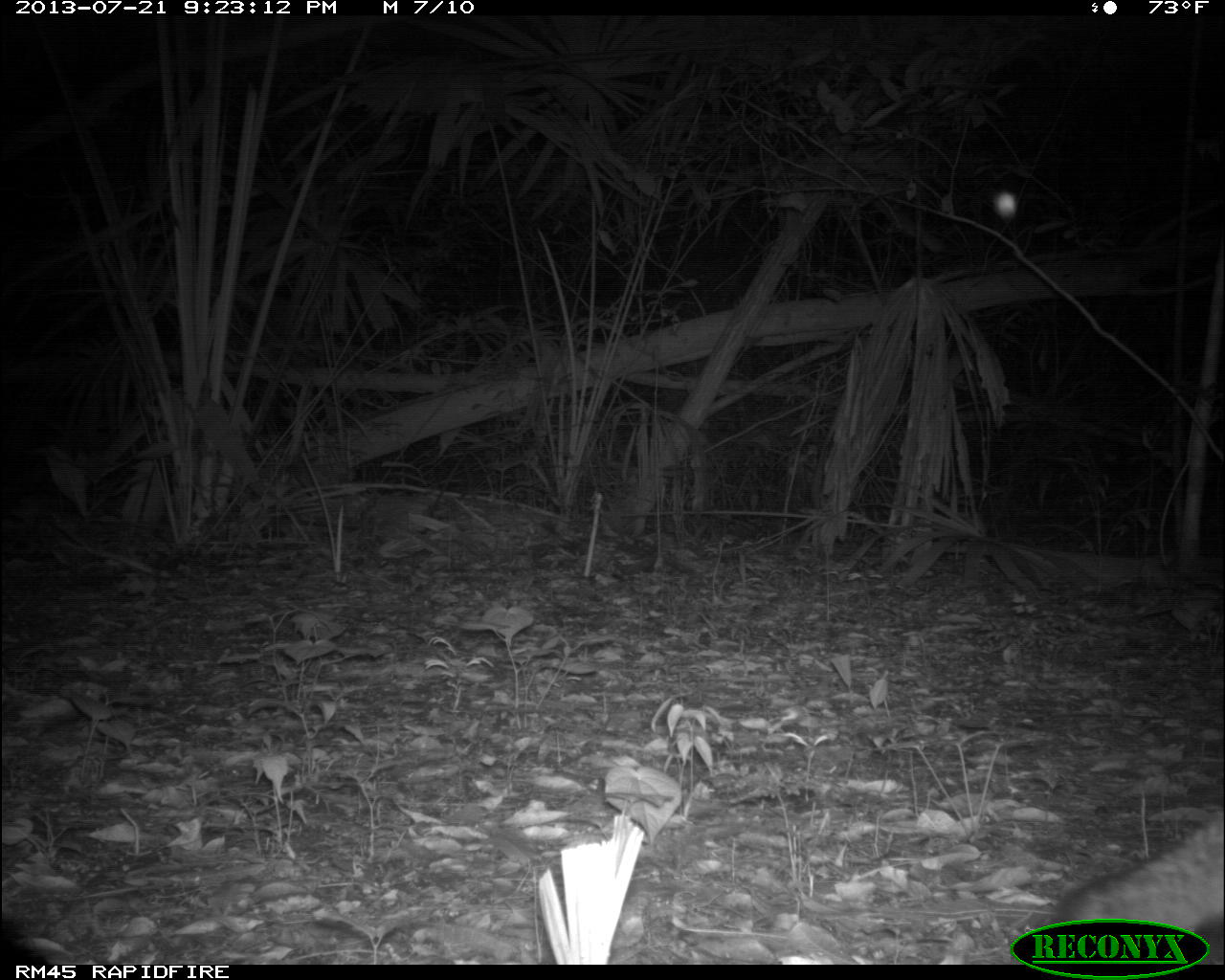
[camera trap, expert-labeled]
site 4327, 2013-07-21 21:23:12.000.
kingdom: Animalia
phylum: Chordata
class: Mammalia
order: Carnivora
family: Canidae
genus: Urocyon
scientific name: Urocyon cinereoargenteus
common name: gray fox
Urocyon cinereoargenteus (gray fox), count 1.